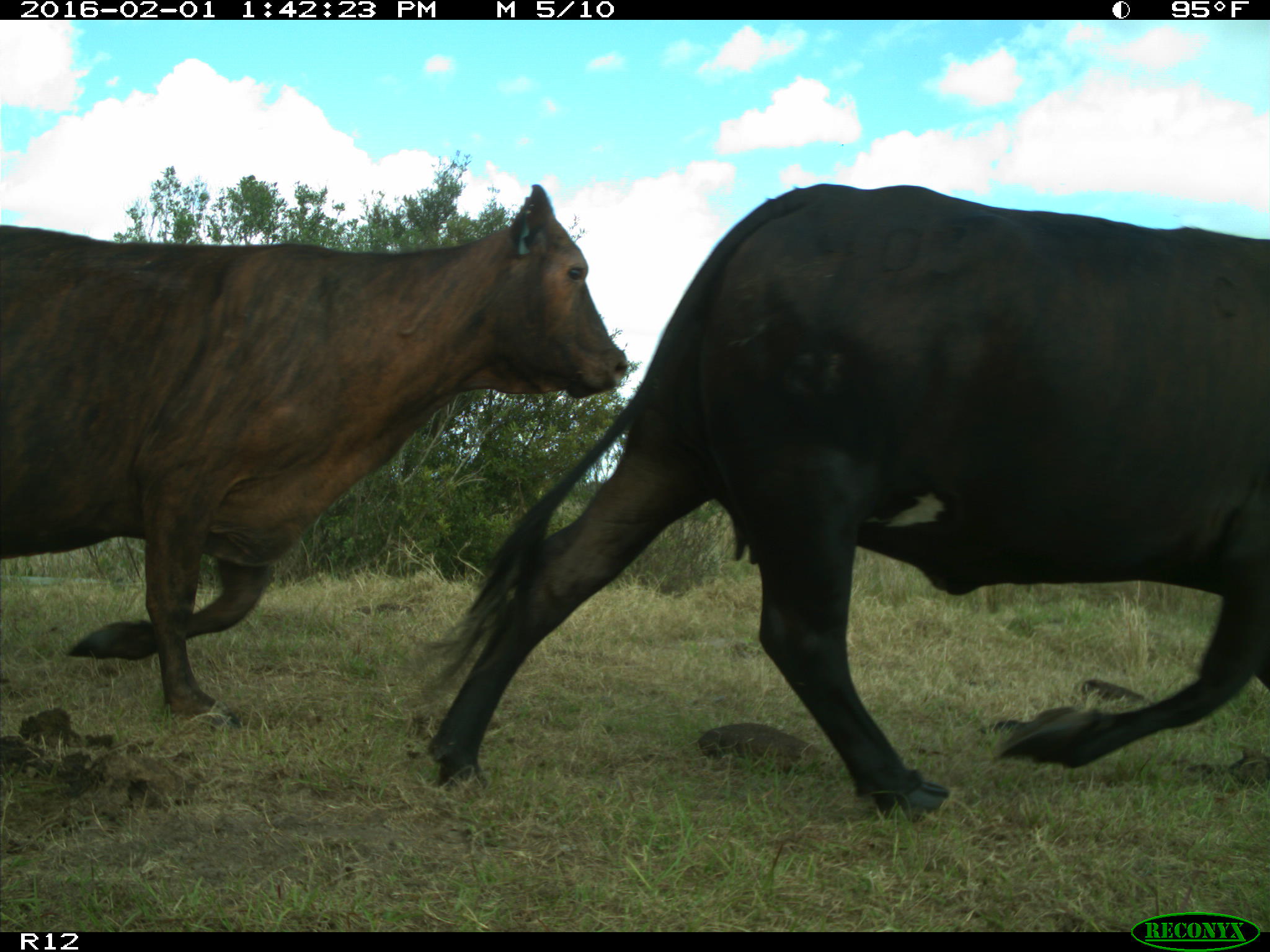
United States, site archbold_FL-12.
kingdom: Animalia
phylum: Chordata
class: Mammalia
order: Artiodactyla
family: Bovidae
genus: Bos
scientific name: Bos taurus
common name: domestic cow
Bos taurus (domestic cow).